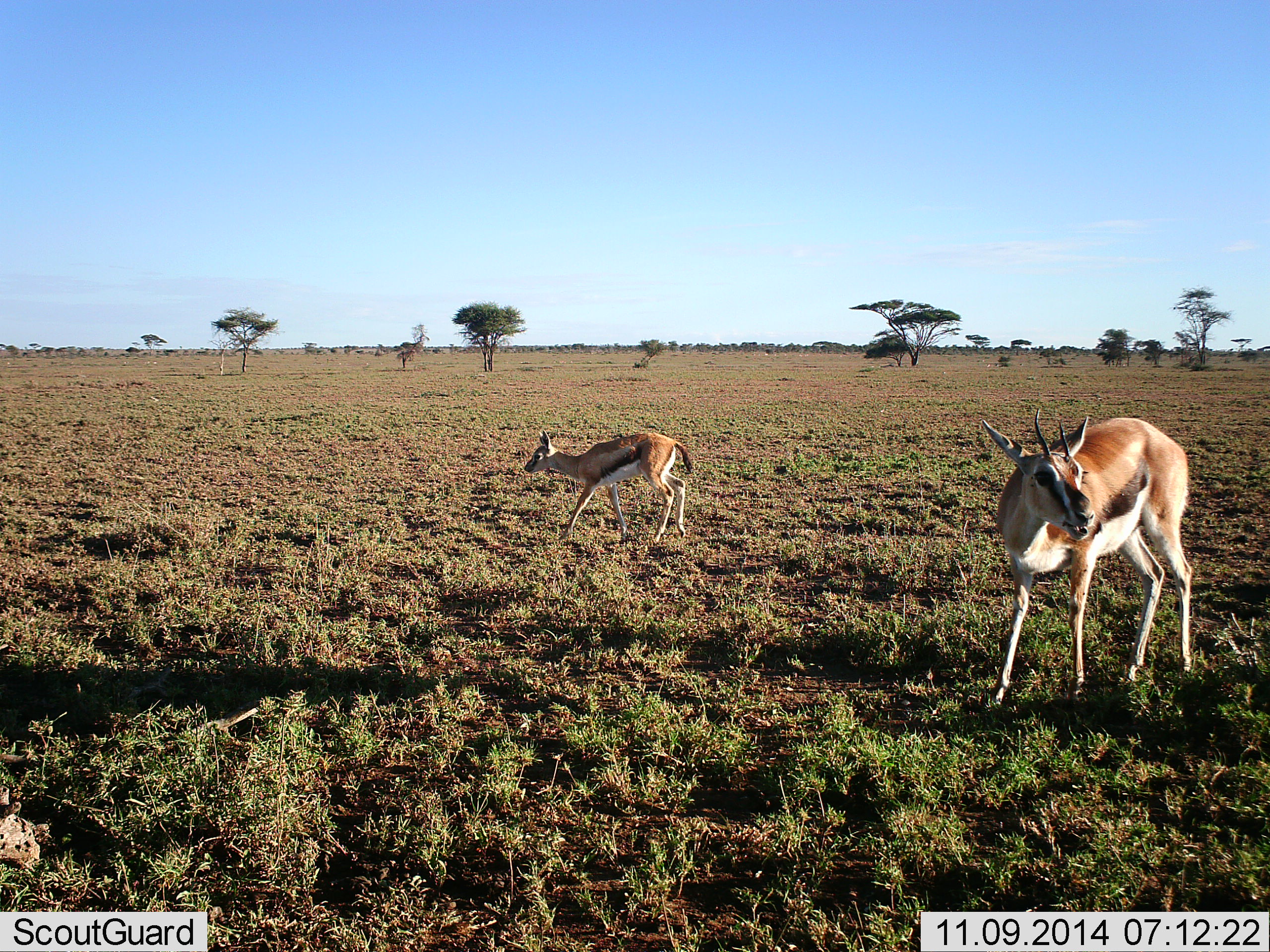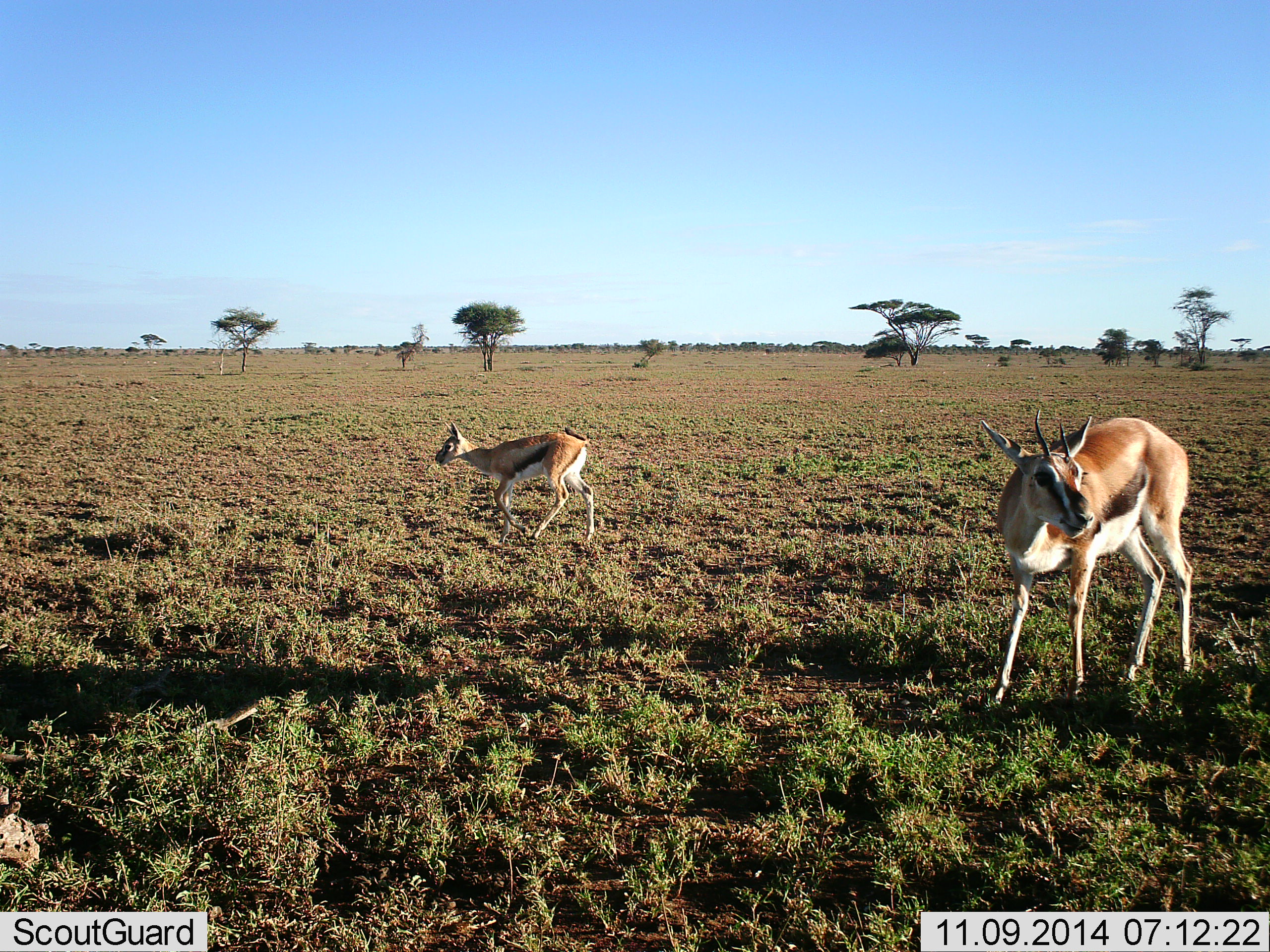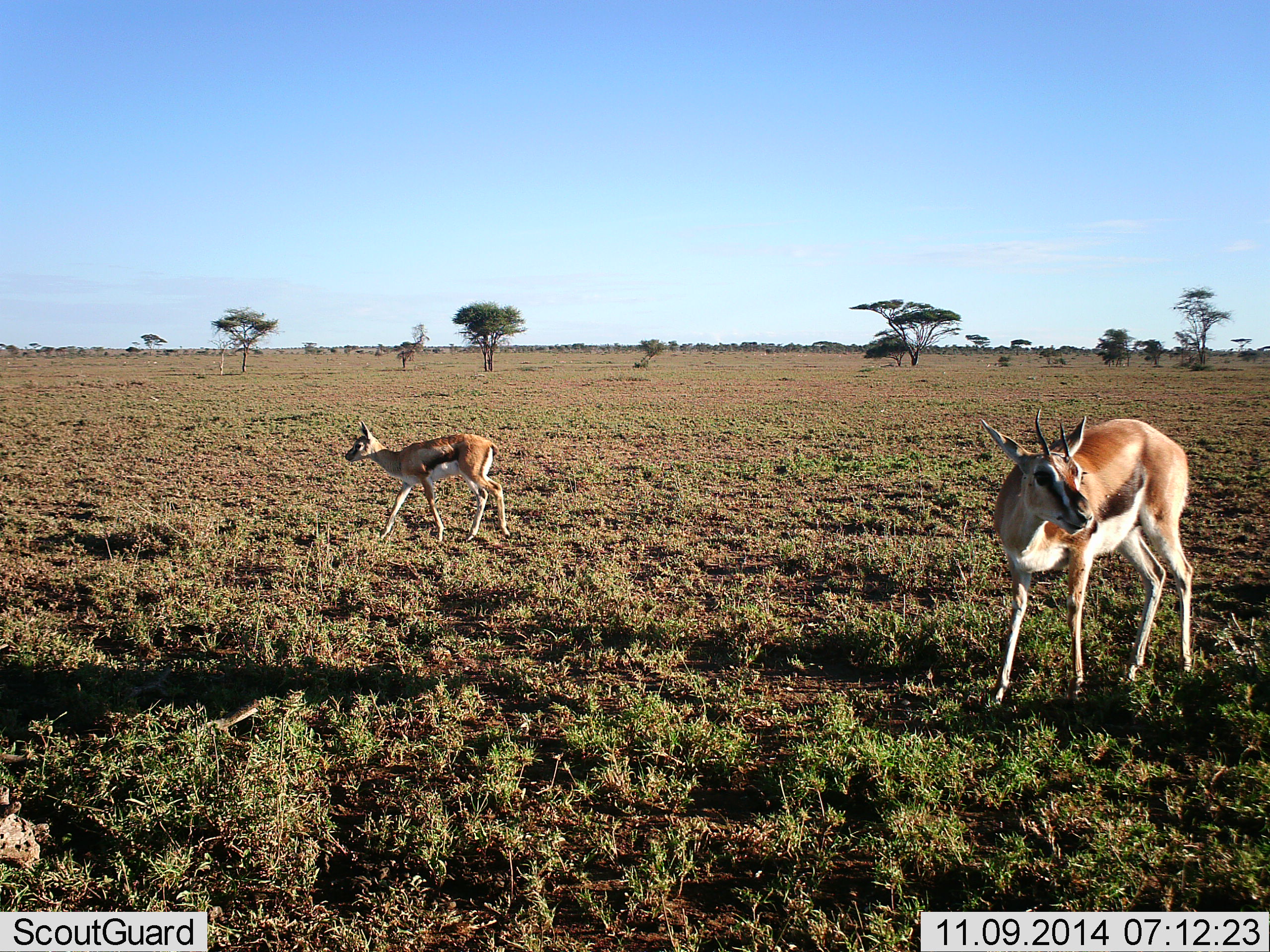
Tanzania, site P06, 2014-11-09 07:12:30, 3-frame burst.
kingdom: Animalia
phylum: Chordata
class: Mammalia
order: Artiodactyla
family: Bovidae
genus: Eudorcas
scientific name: Eudorcas thomsonii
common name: thomson's gazelle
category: gazellethomsons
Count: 2.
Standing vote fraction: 40%.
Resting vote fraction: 0%.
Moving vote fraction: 100%.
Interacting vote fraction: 0%.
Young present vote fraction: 20%.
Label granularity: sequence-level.